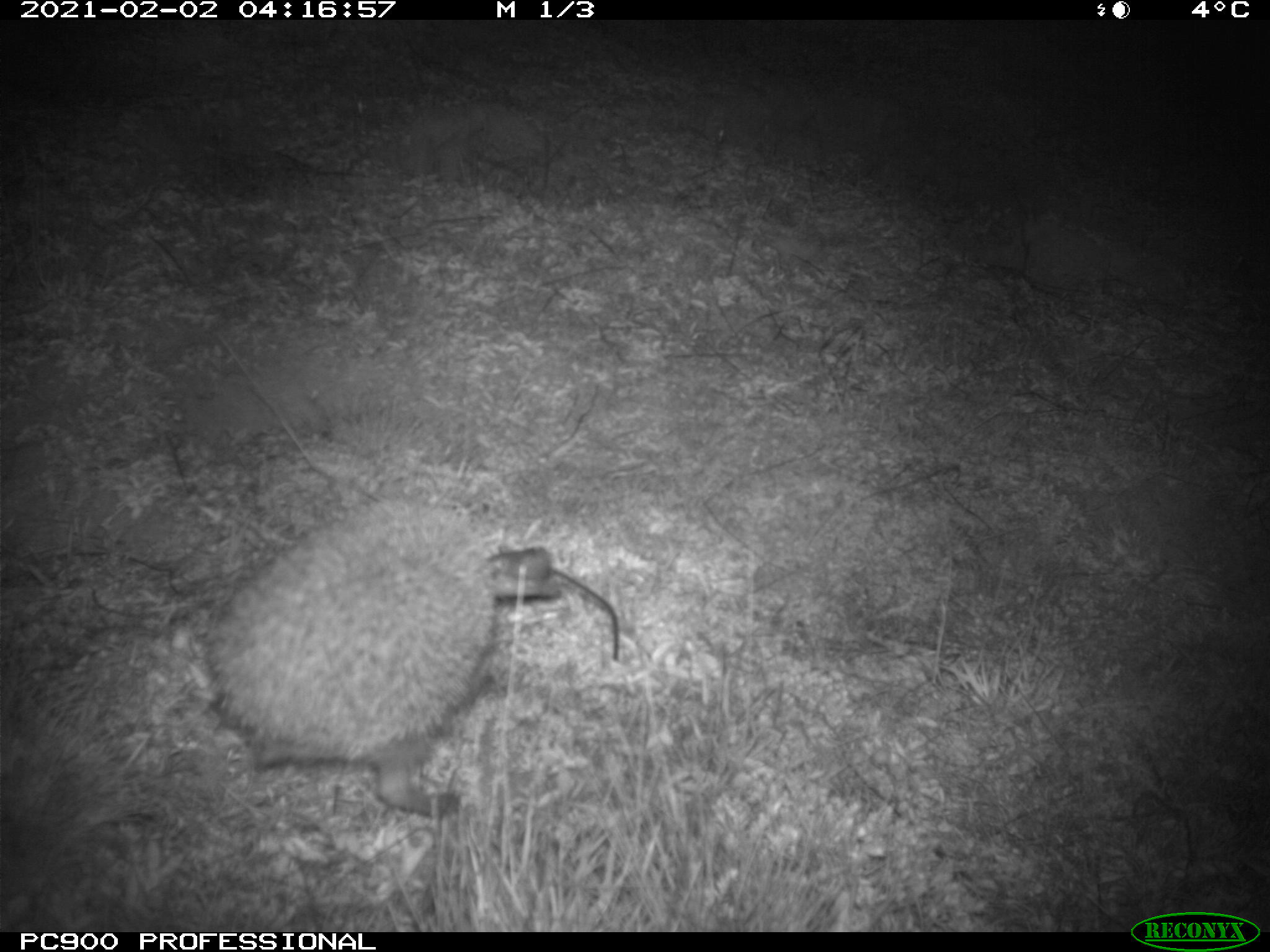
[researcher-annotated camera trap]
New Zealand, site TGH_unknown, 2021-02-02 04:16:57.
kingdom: Animalia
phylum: Chordata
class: Mammalia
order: Eulipotyphla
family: Erinaceidae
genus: Erinaceus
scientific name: Erinaceus europaeus europaeus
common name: european hedgehog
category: hedgehog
Hedgehog (european hedgehog) (Erinaceus europaeus europaeus).